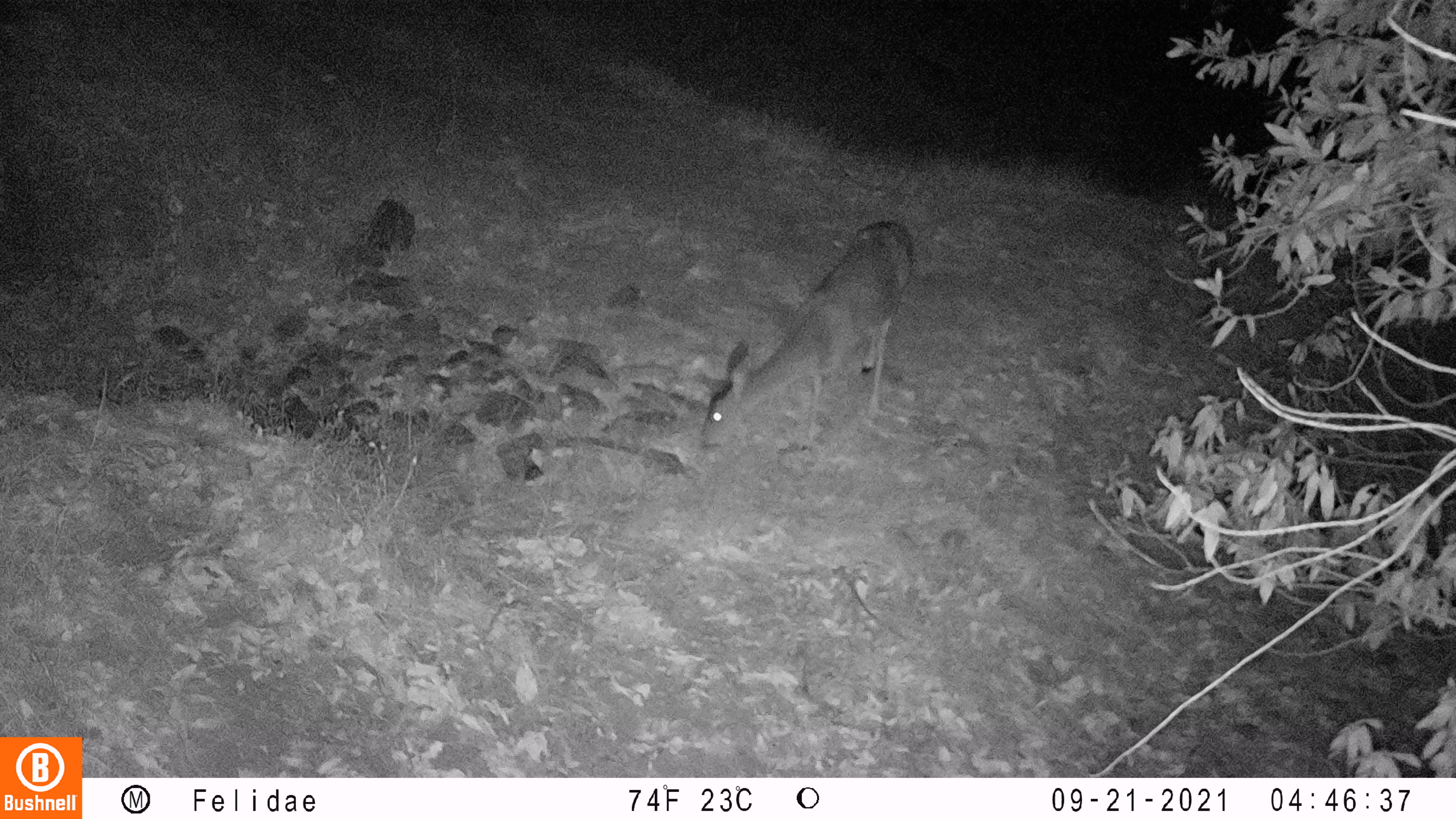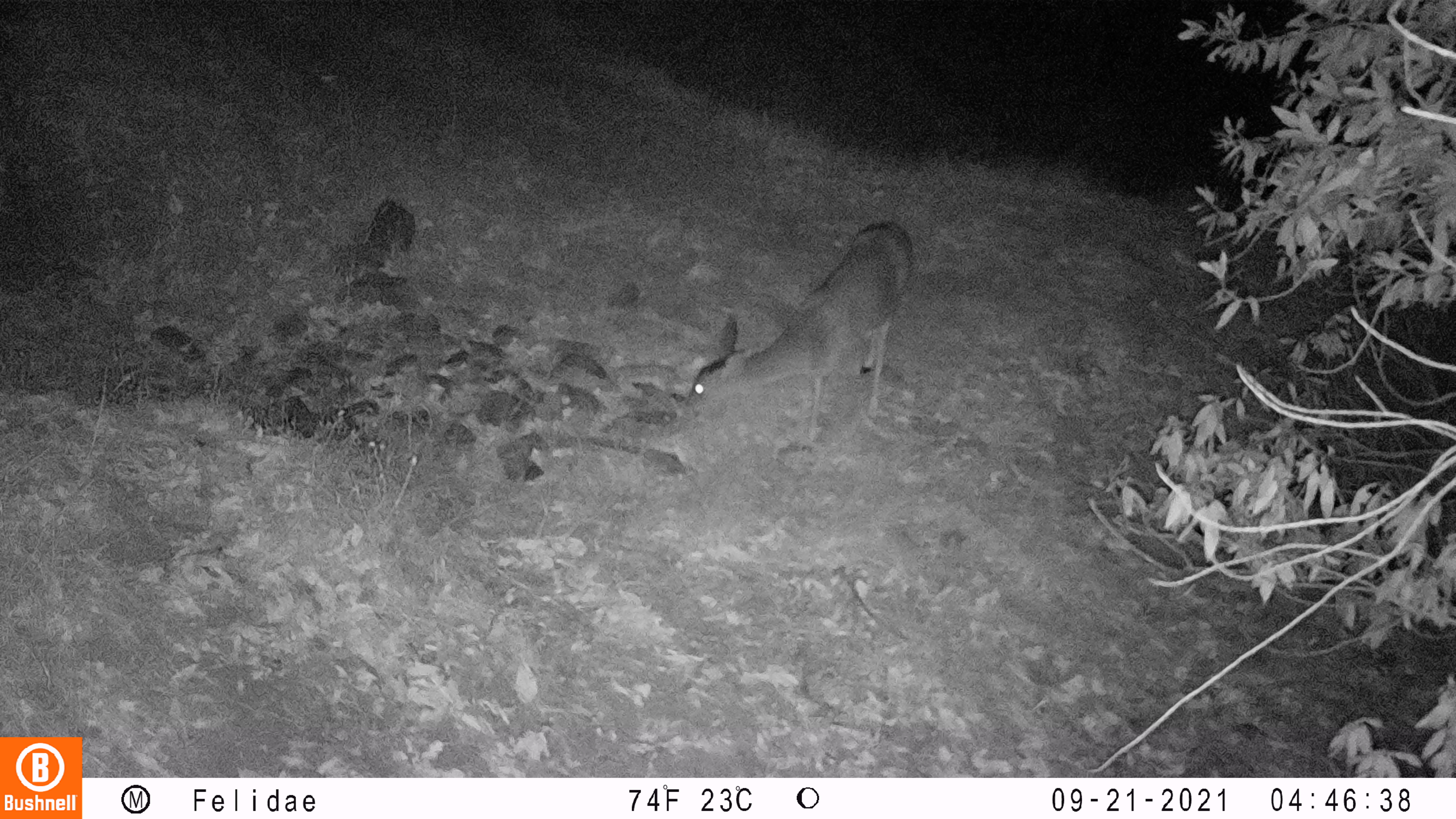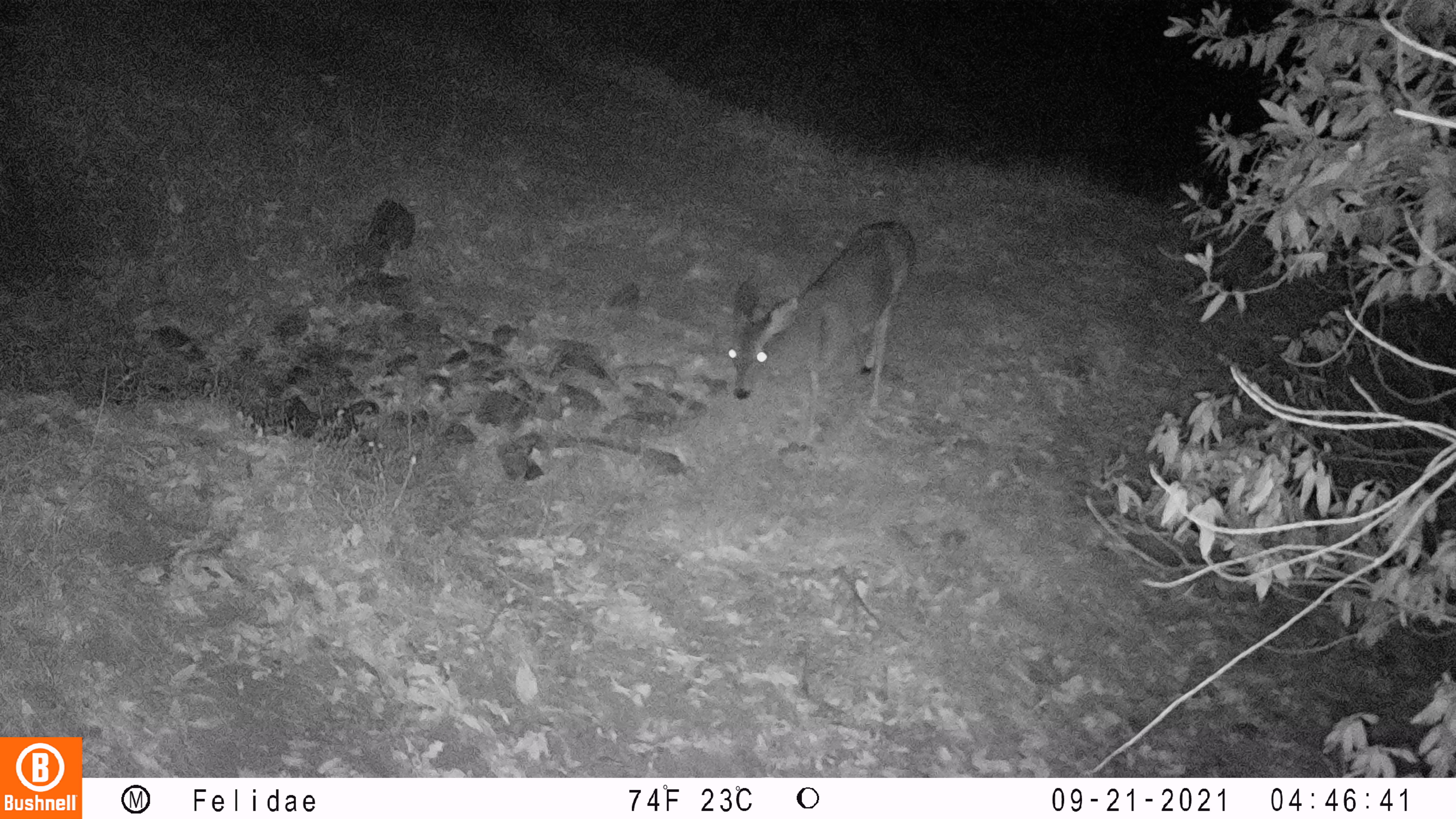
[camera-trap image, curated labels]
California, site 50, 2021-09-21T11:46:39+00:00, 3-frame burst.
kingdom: Animalia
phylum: Chordata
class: Mammalia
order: Artiodactyla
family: Cervidae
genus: Odocoileus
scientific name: Odocoileus hemionus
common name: mule deer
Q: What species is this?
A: Mule deer (Odocoileus hemionus).